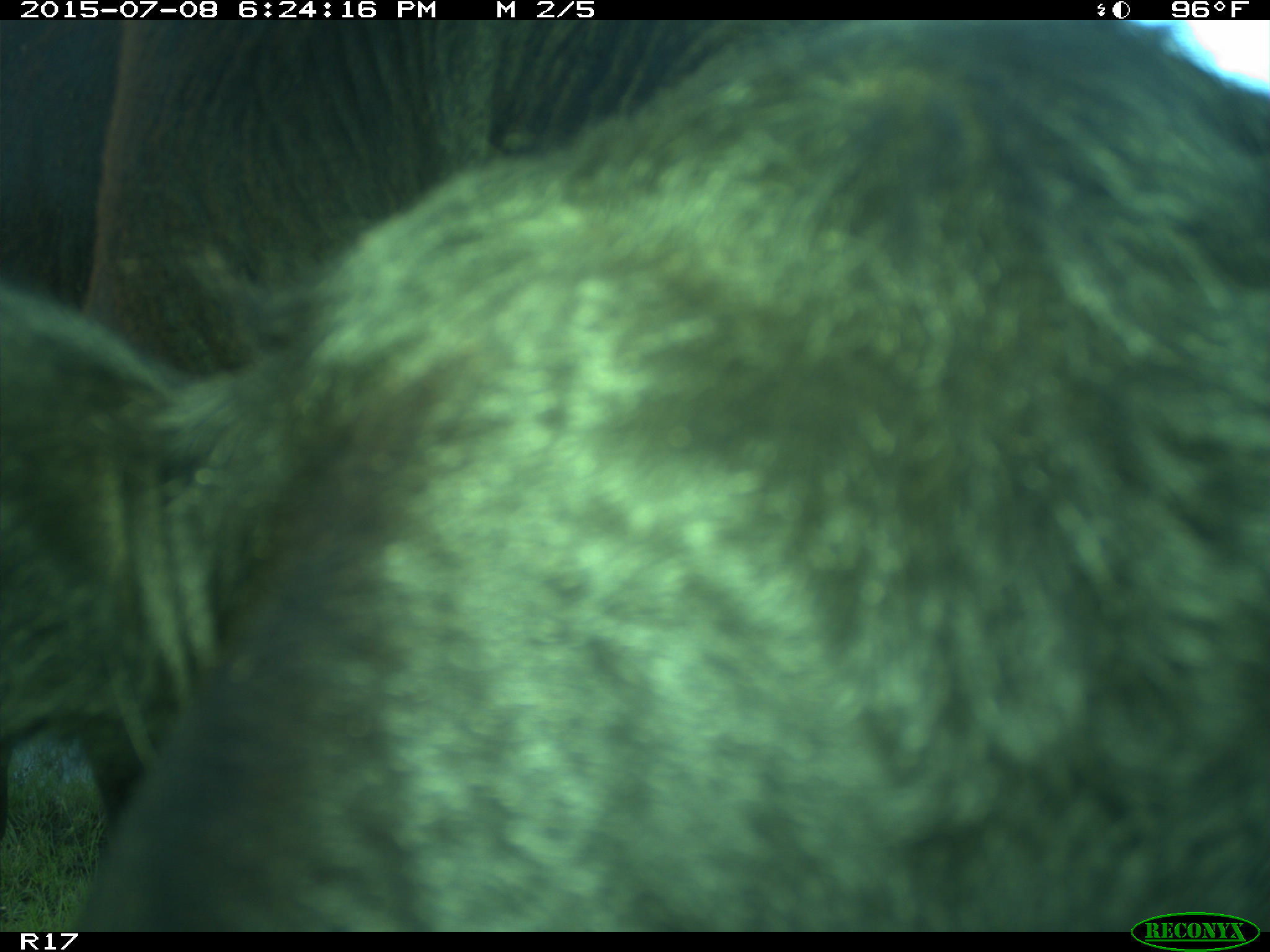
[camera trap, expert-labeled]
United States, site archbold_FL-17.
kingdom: Animalia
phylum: Chordata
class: Mammalia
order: Artiodactyla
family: Bovidae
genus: Bos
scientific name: Bos taurus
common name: domestic cow